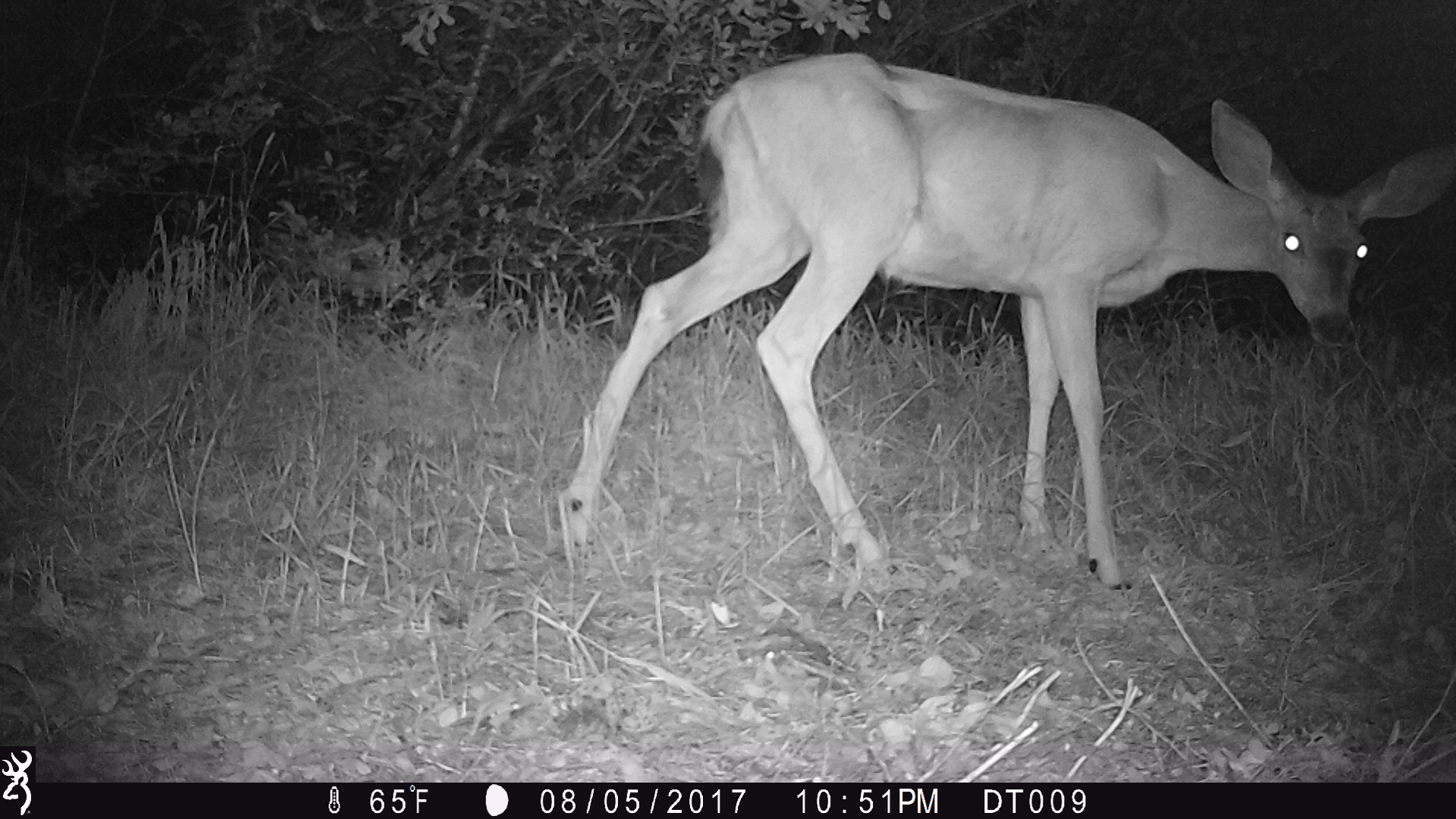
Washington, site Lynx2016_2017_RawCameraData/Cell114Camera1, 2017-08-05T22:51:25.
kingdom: Animalia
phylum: Chordata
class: Mammalia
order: Artiodactyla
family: Cervidae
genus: Odocoileus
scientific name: Odocoileus hemionus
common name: mule deer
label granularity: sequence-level